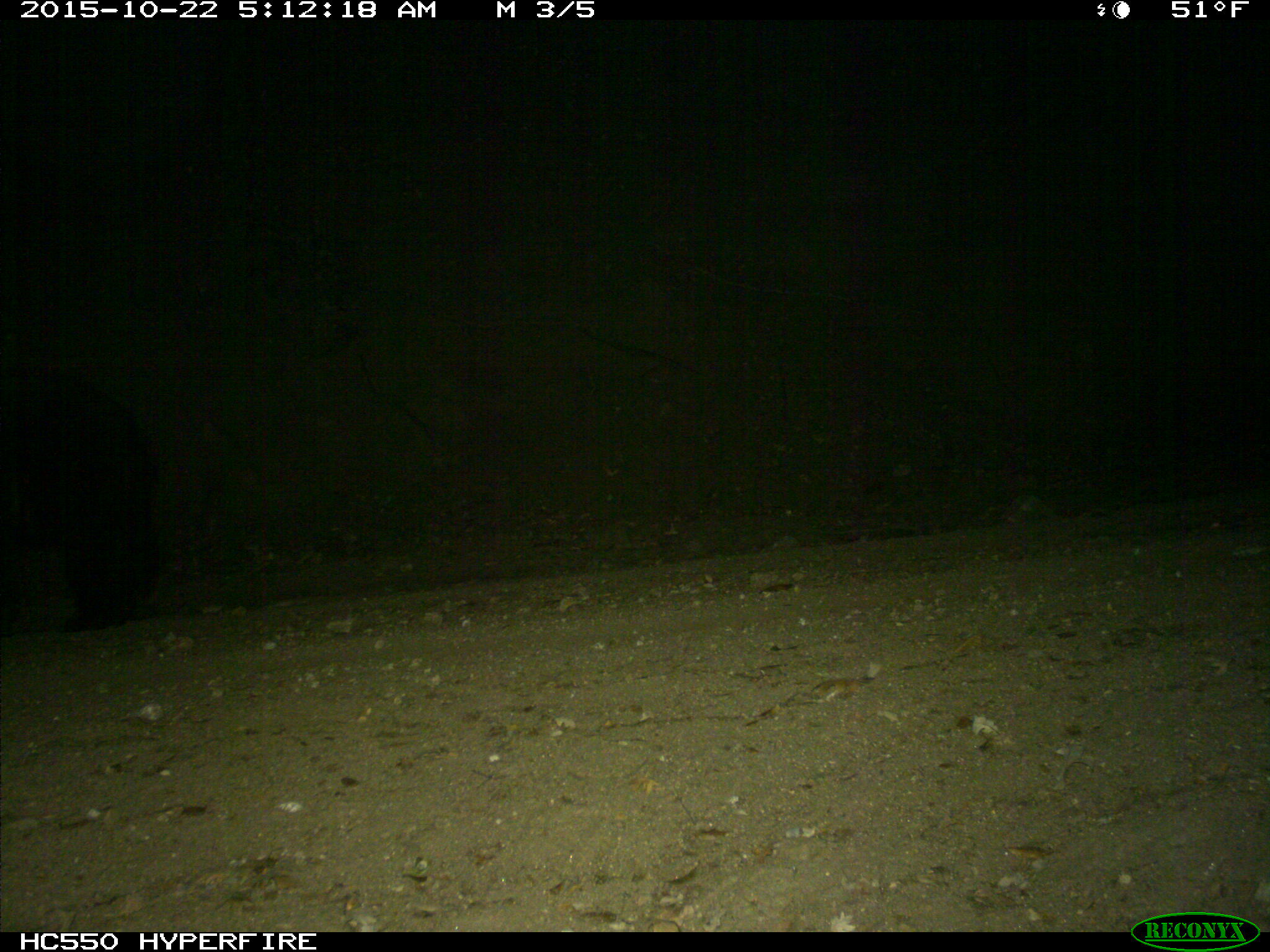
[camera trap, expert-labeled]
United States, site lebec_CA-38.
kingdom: Animalia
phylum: Chordata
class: Mammalia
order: Carnivora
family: Ursidae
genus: Ursus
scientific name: Ursus americanus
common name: american black bear